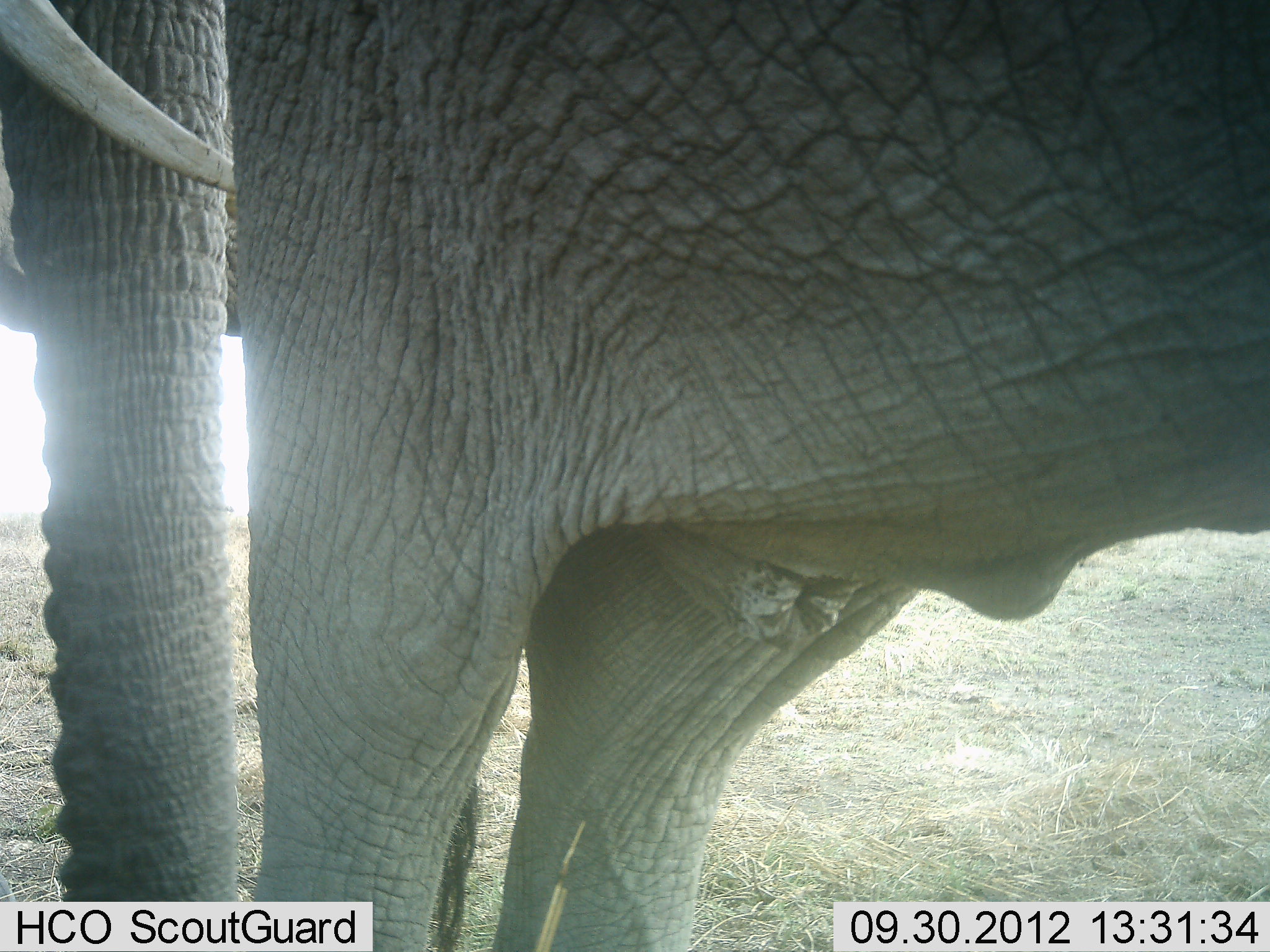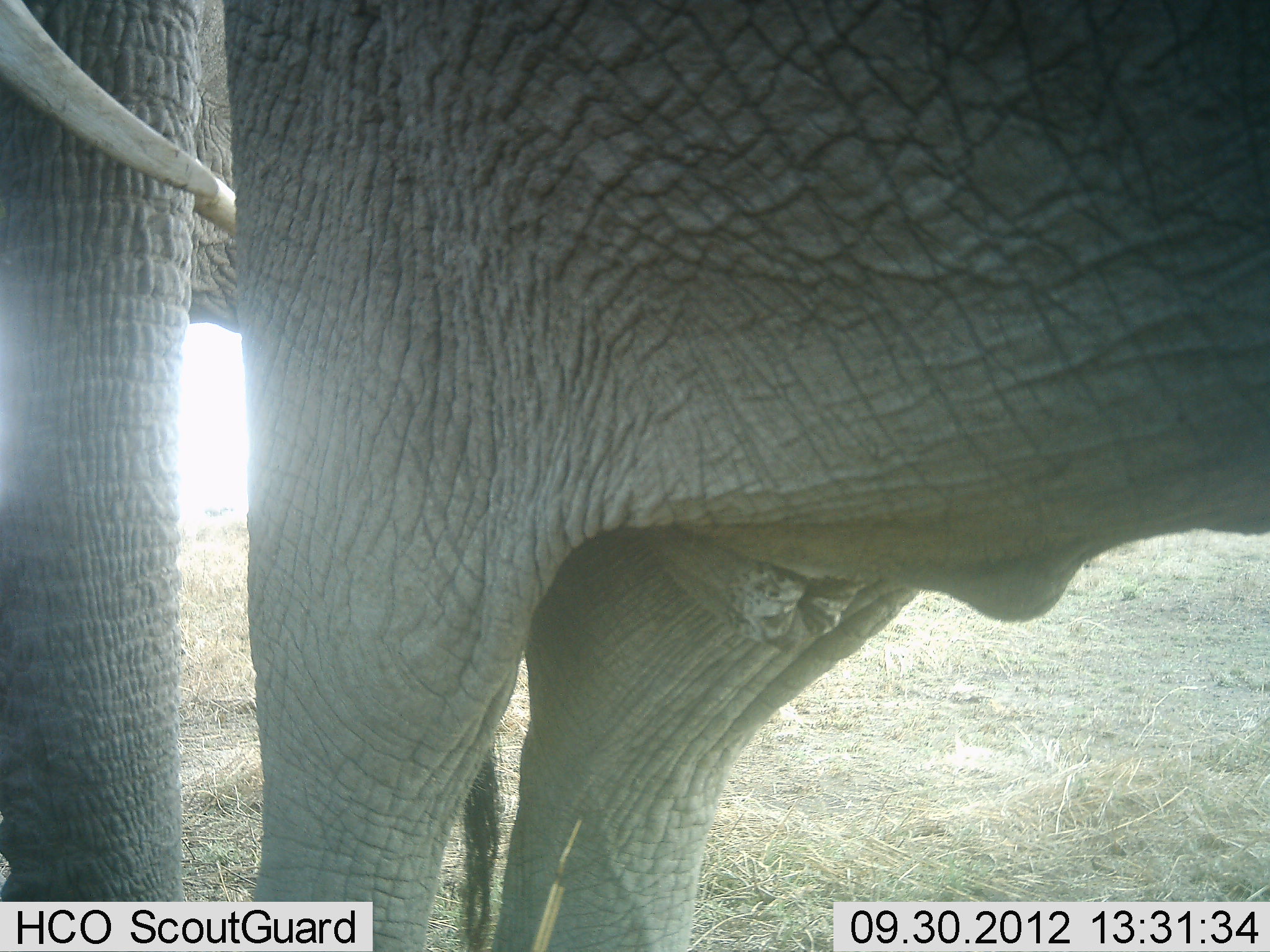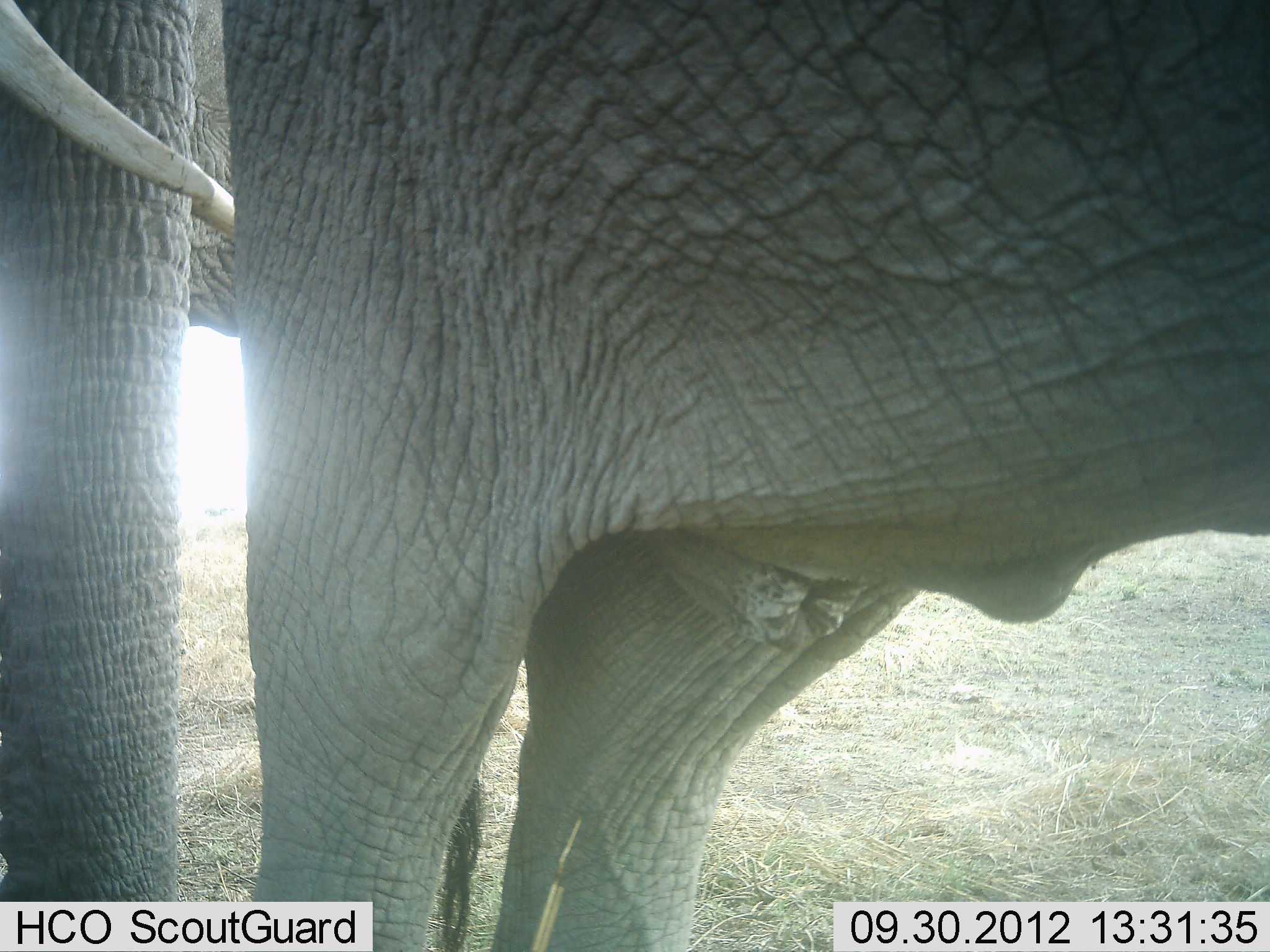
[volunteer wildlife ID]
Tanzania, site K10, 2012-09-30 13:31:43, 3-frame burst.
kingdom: Animalia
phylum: Chordata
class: Mammalia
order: Proboscidea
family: Elephantidae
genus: Loxodonta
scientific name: Loxodonta africana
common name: african bush elephant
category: elephant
Elephant (african bush elephant) (Loxodonta africana), count 2. Behavior (volunteer vote fractions): standing 100%, resting 0%, moving 0%, interacting 0%. Young present (vote fraction): 0%. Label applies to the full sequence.